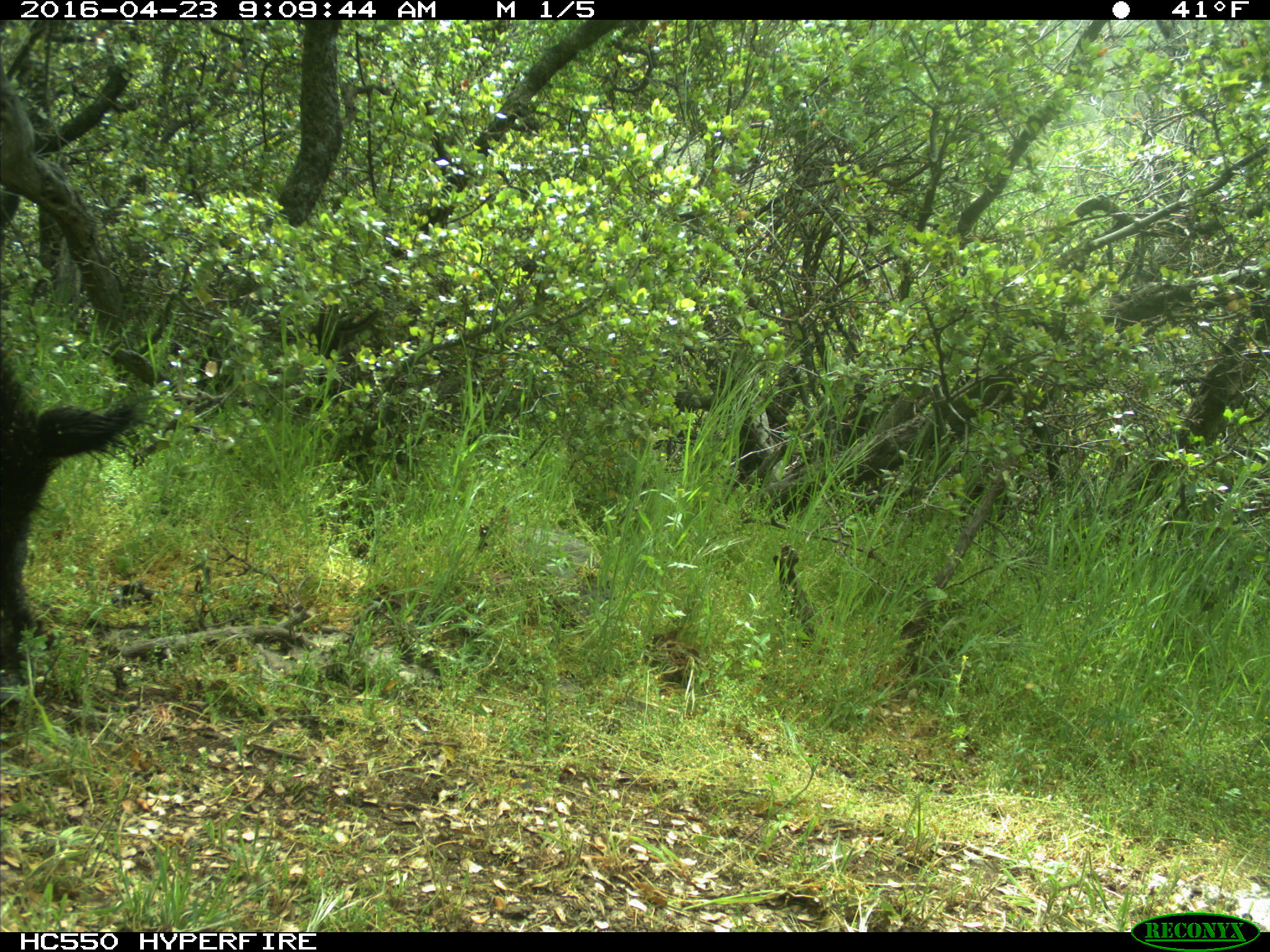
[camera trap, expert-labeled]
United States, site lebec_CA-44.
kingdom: Animalia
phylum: Chordata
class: Mammalia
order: Artiodactyla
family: Suidae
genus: Sus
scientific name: Sus scrofa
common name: wild boar